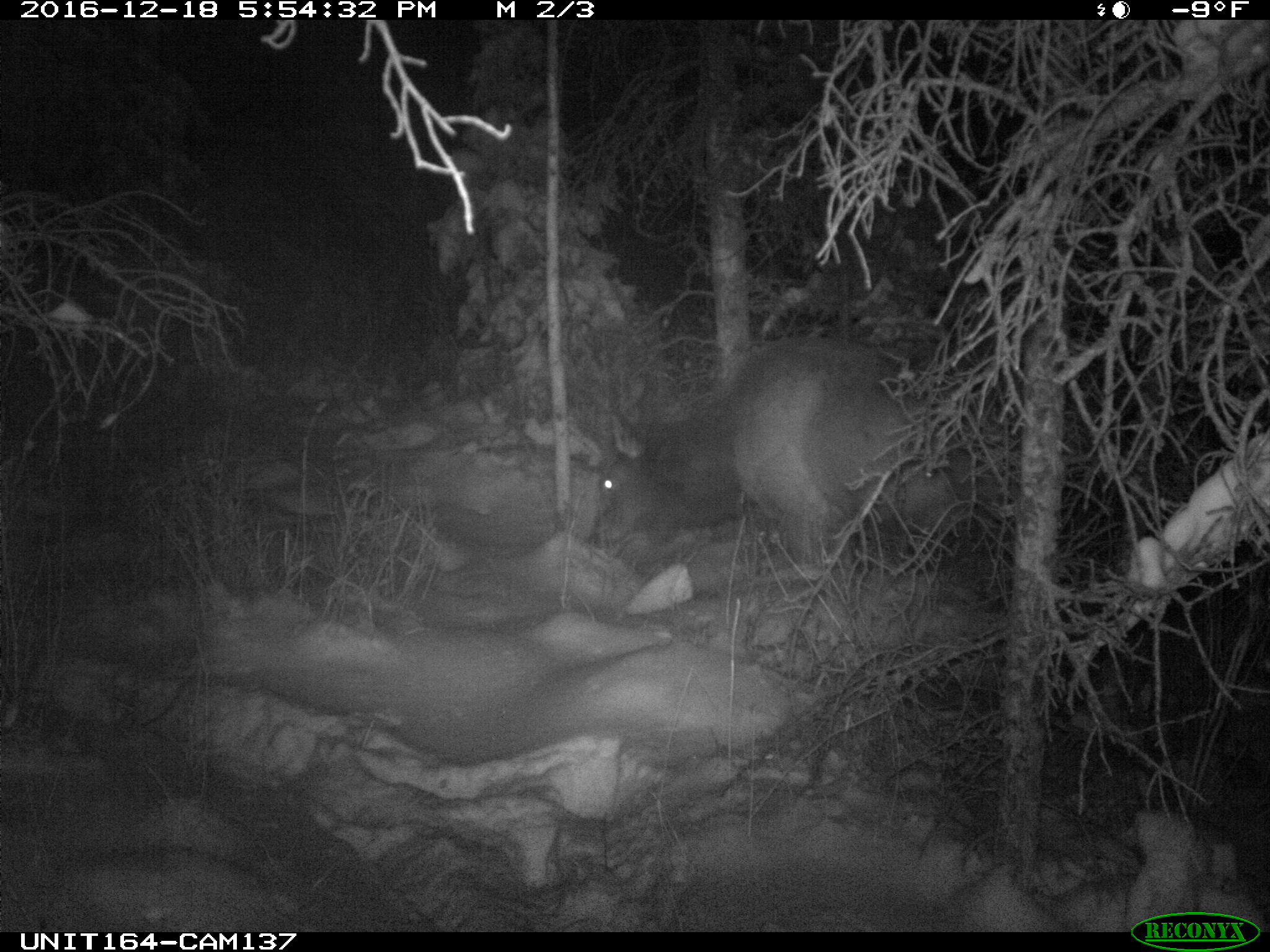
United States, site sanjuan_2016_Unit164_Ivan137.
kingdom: Animalia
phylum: Chordata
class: Mammalia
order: Artiodactyla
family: Cervidae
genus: Cervus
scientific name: Cervus elaphus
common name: red deer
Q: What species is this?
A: Cervus elaphus (red deer).